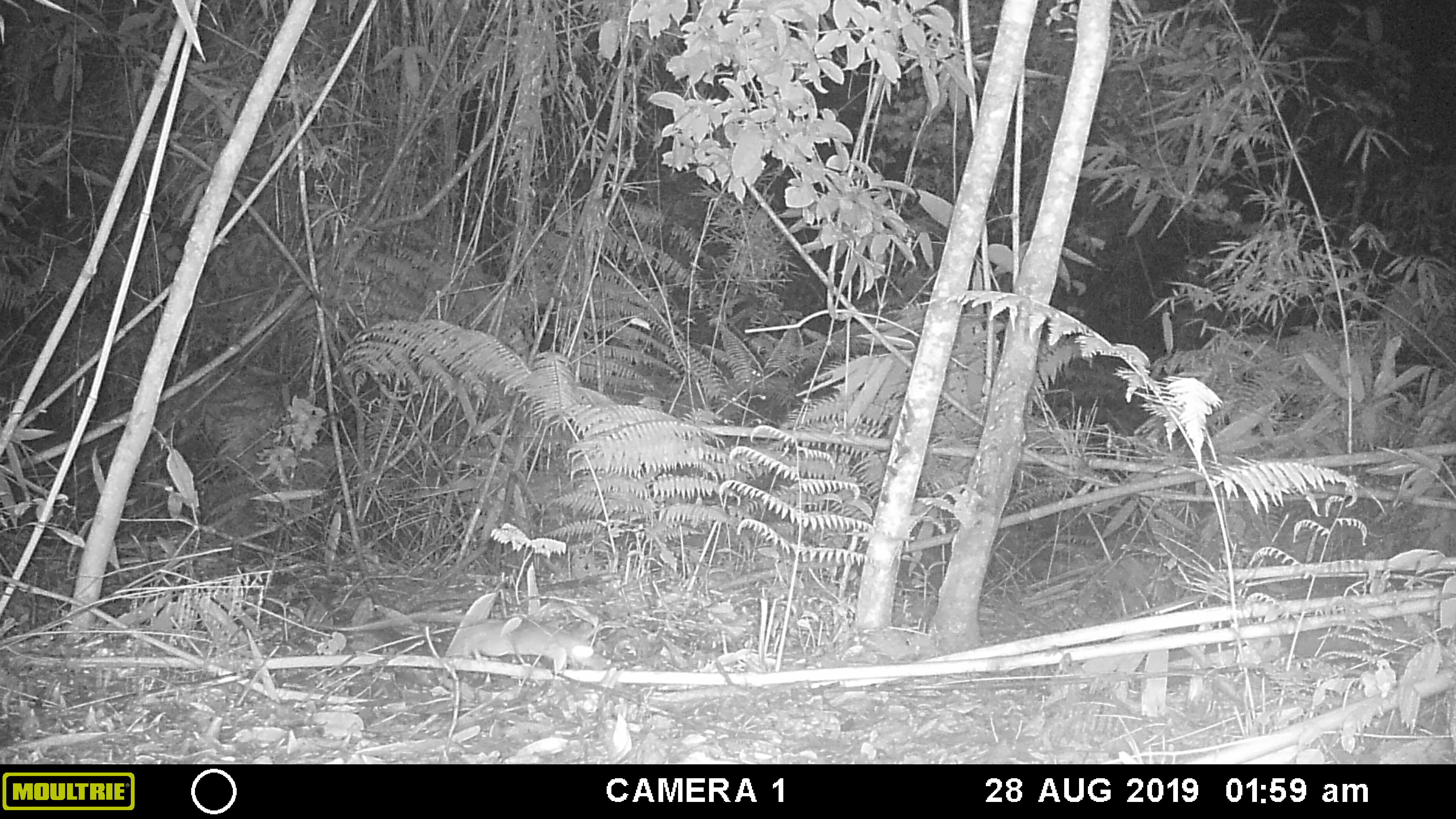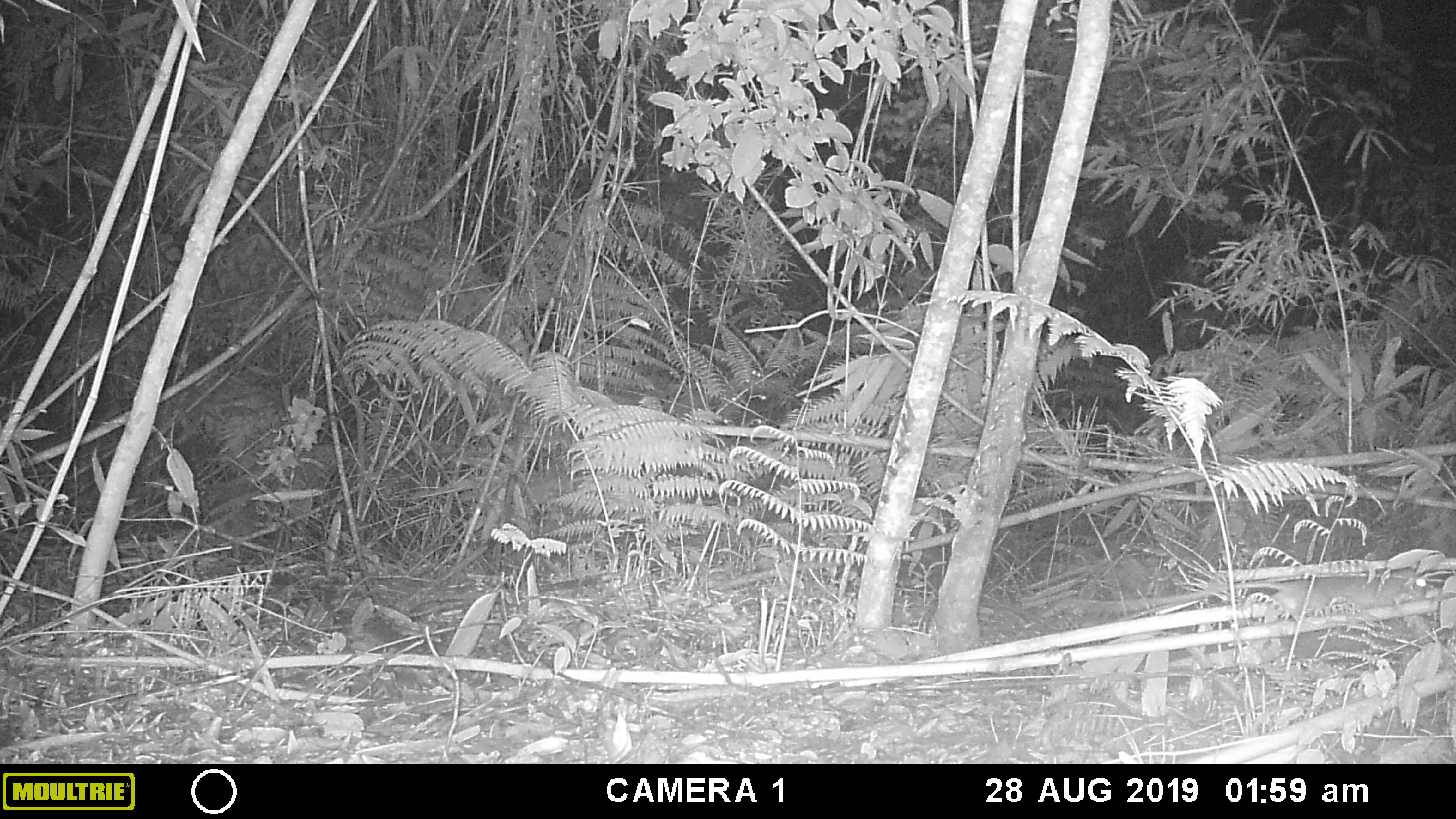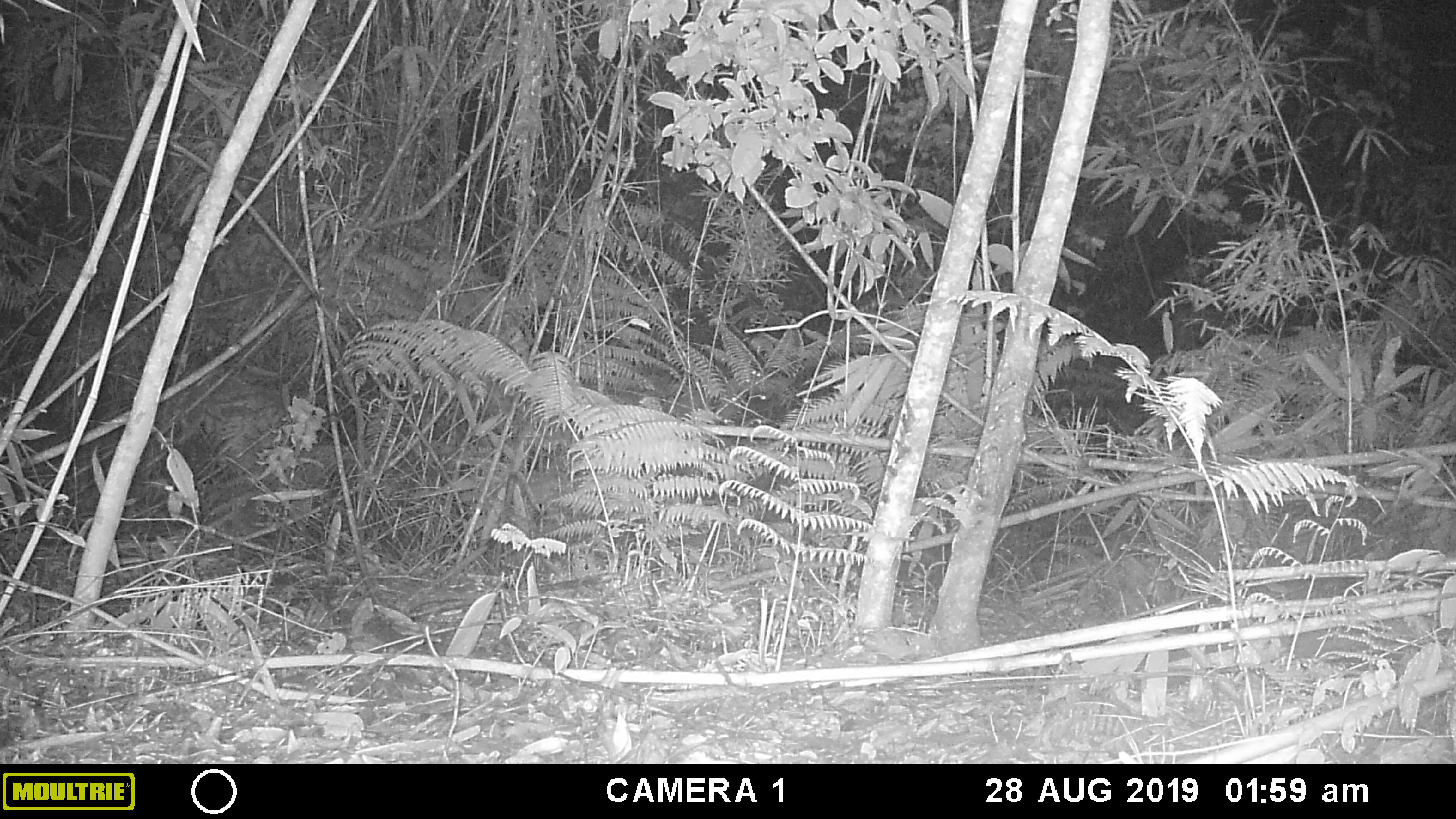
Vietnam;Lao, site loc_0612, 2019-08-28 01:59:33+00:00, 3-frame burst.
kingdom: Animalia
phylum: Chordata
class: Mammalia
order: Rodentia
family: Muridae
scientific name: Muridae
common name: old-world mice and rats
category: unidentified murid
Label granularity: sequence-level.